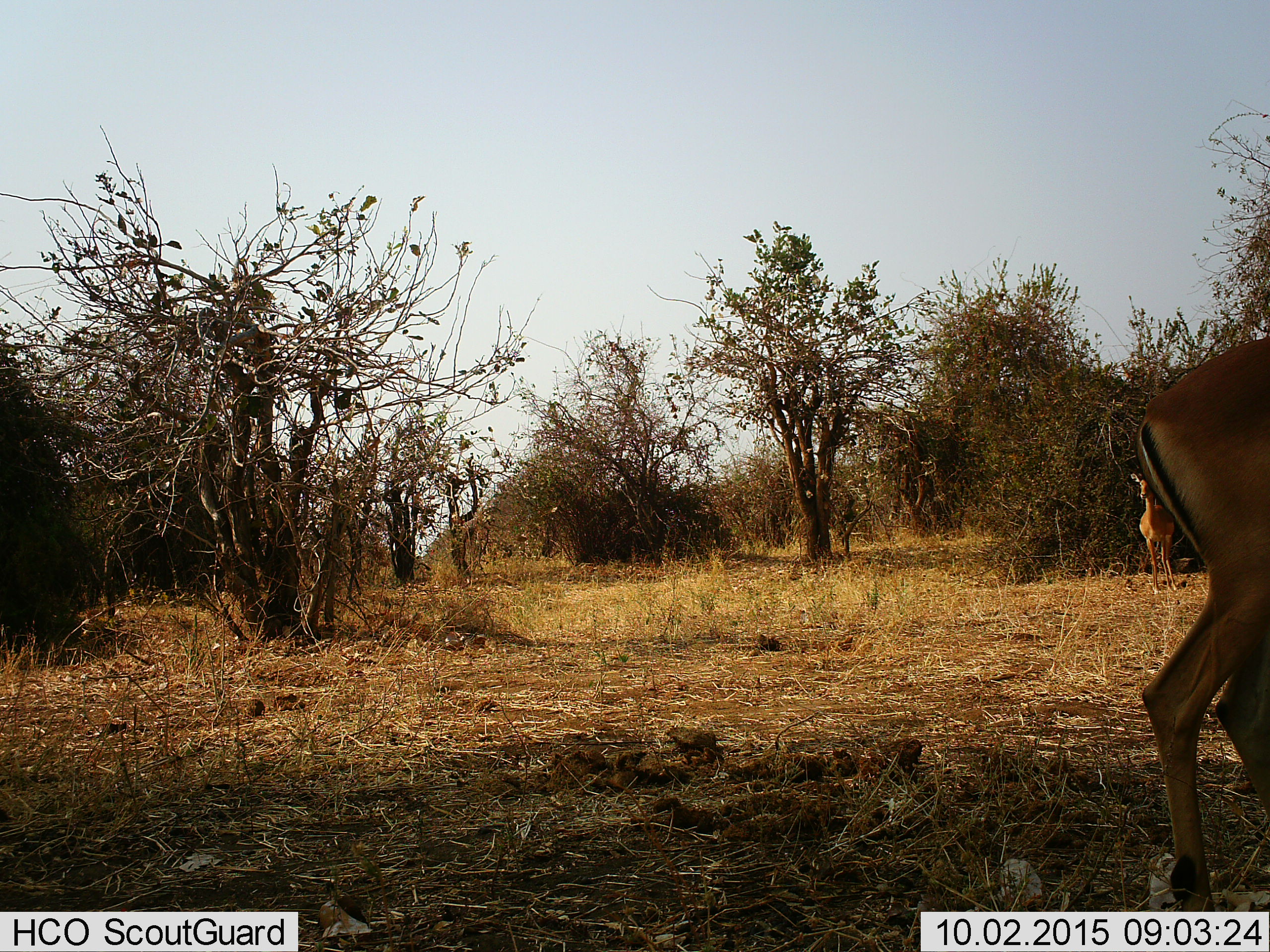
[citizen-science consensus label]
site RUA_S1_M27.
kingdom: Animalia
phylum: Chordata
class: Mammalia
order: Artiodactyla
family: Bovidae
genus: Aepyceros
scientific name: Aepyceros melampus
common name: impala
Impala (Aepyceros melampus), count 2. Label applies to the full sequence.